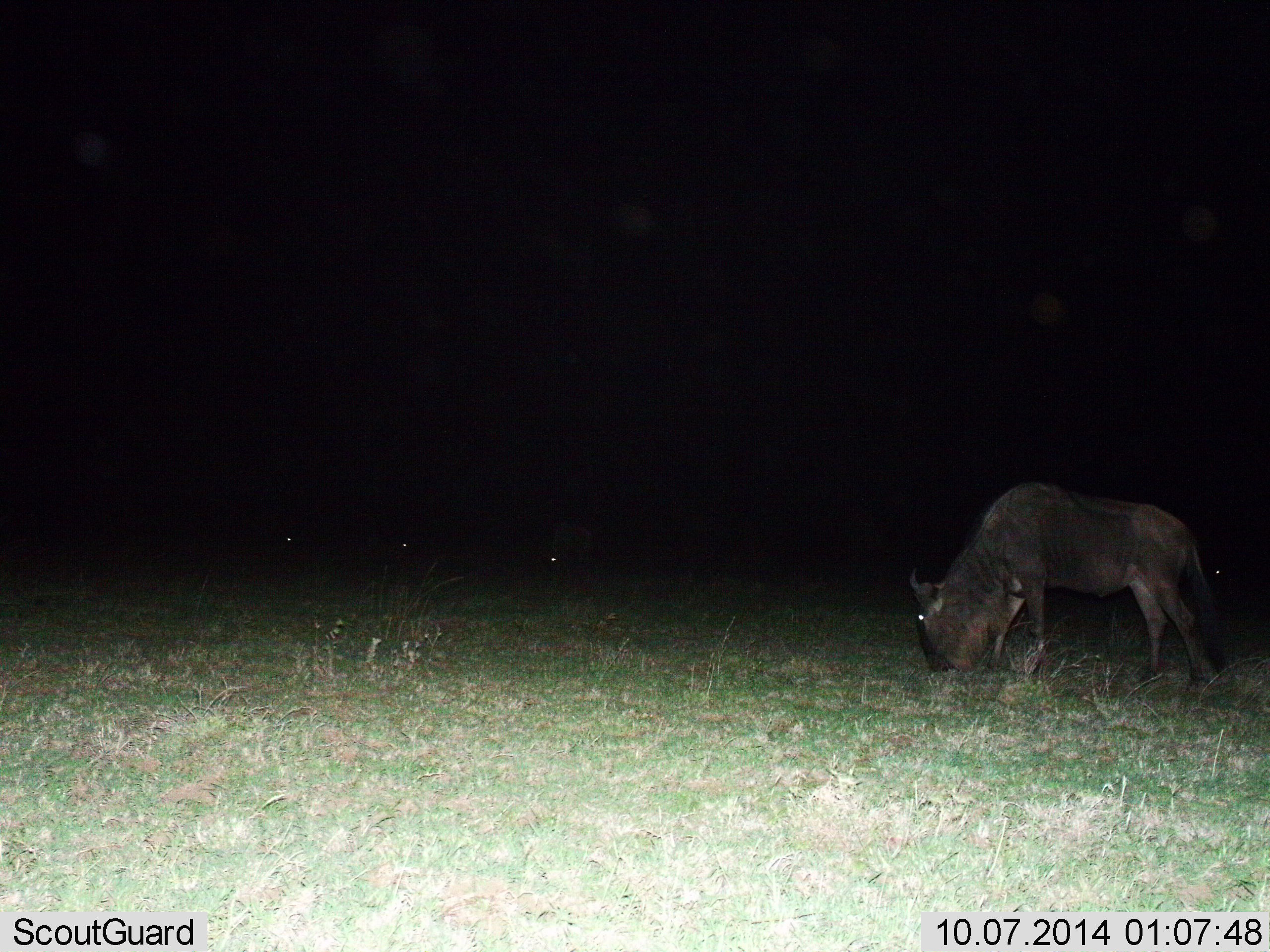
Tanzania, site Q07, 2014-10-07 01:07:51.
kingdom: Animalia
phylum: Chordata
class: Mammalia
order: Artiodactyla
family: Bovidae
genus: Connochaetes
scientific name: Connochaetes taurinus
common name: blue wildebeest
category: wildebeest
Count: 1.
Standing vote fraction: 20%.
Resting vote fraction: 0%.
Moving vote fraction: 10%.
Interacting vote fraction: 0%.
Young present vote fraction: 0%.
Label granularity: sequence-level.